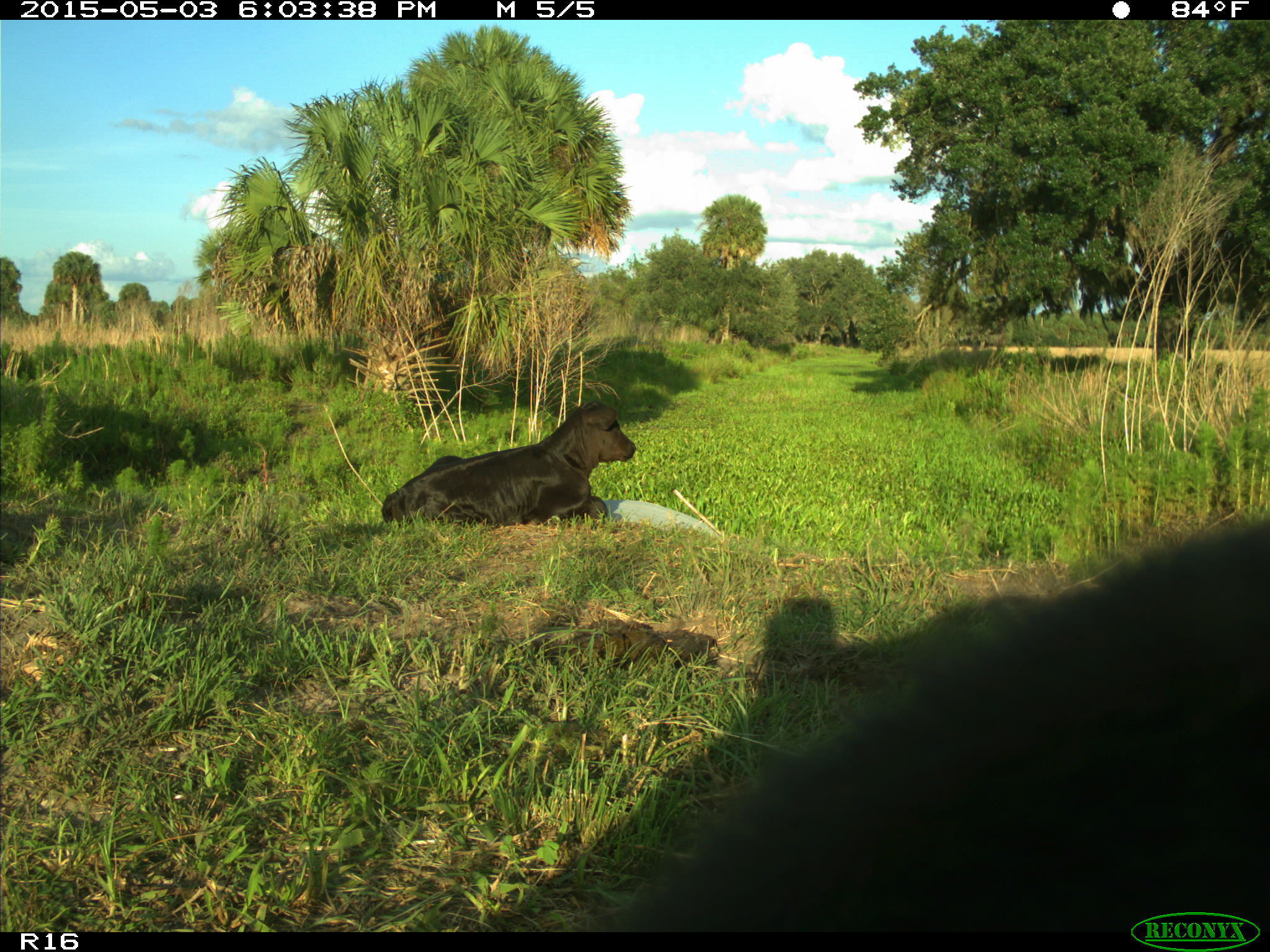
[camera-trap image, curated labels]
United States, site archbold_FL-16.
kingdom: Animalia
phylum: Chordata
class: Mammalia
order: Artiodactyla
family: Bovidae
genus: Bos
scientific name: Bos taurus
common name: domestic cow